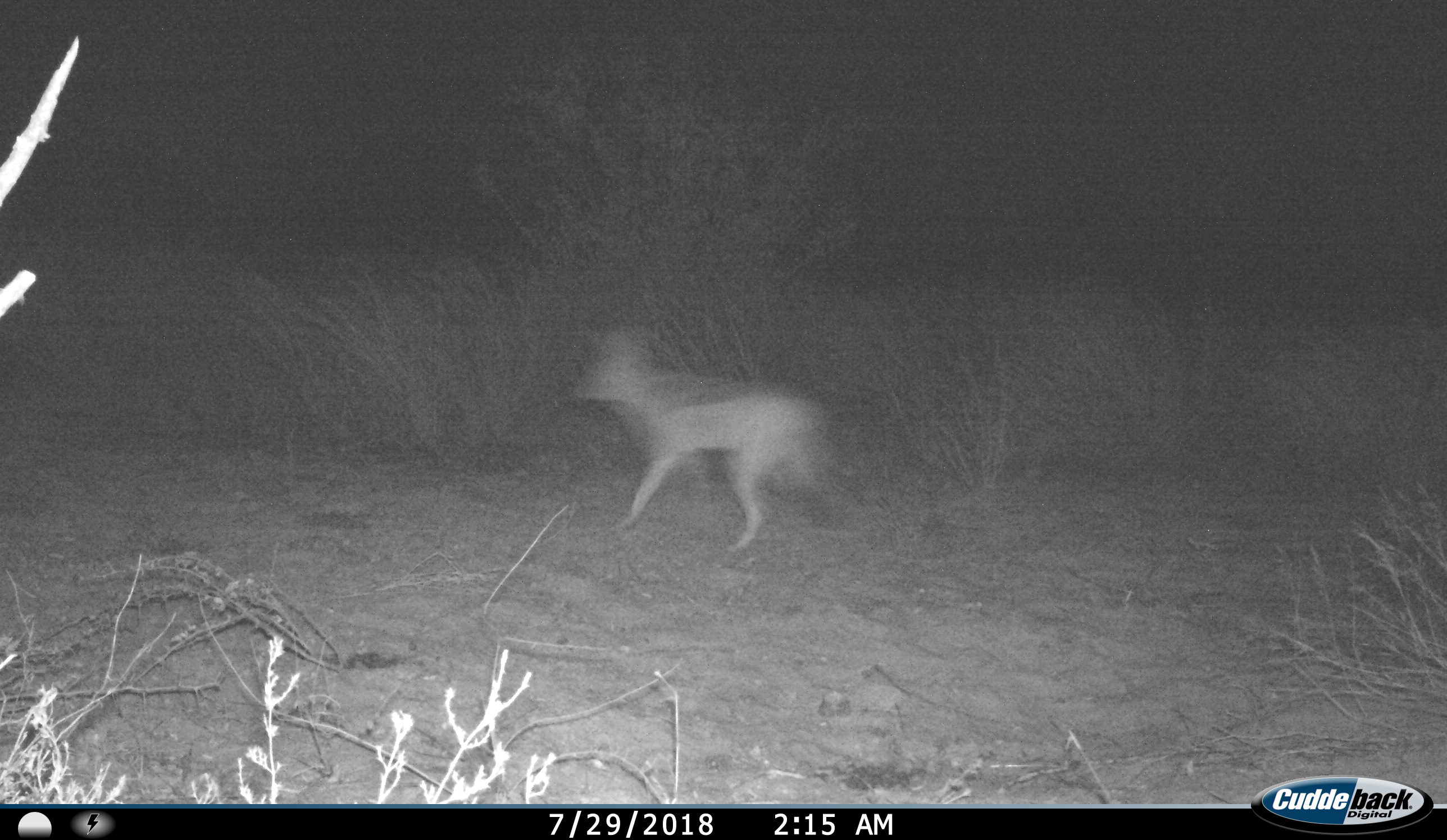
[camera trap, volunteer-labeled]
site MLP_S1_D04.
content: unidentified animal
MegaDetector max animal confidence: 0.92